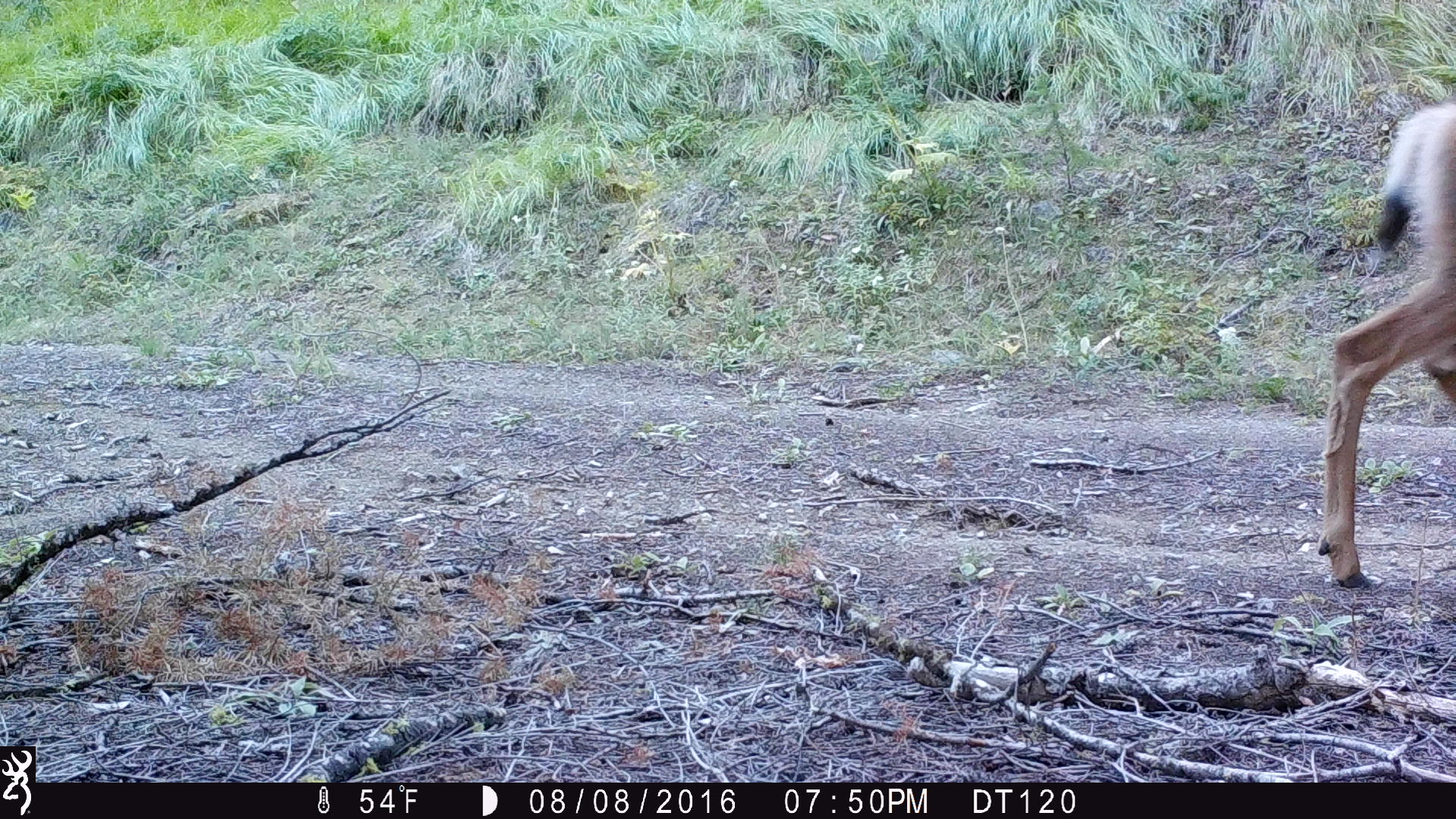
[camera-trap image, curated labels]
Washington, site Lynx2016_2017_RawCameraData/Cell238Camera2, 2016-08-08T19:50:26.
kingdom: Animalia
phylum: Chordata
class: Mammalia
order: Artiodactyla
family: Cervidae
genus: Odocoileus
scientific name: Odocoileus hemionus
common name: mule deer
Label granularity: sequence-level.